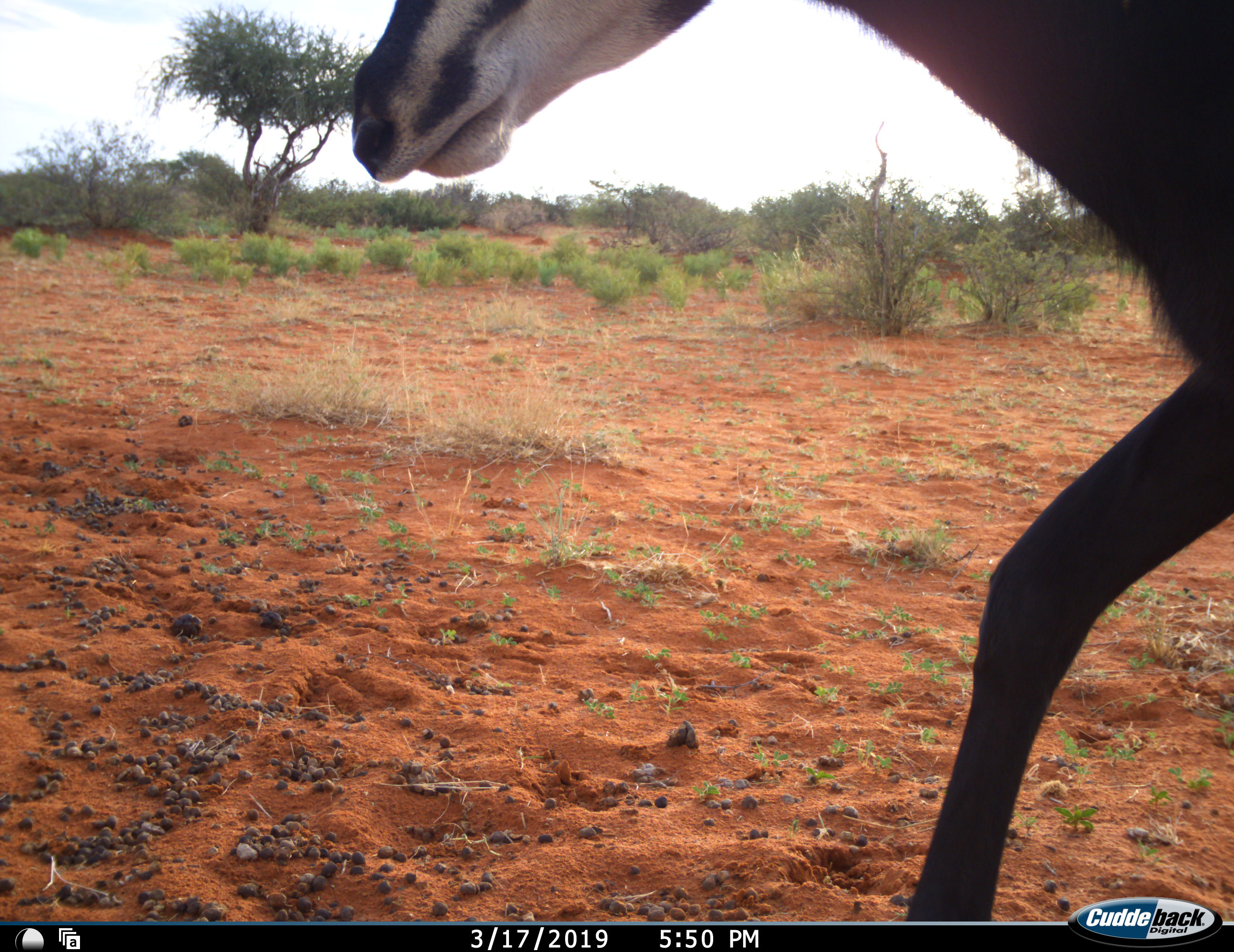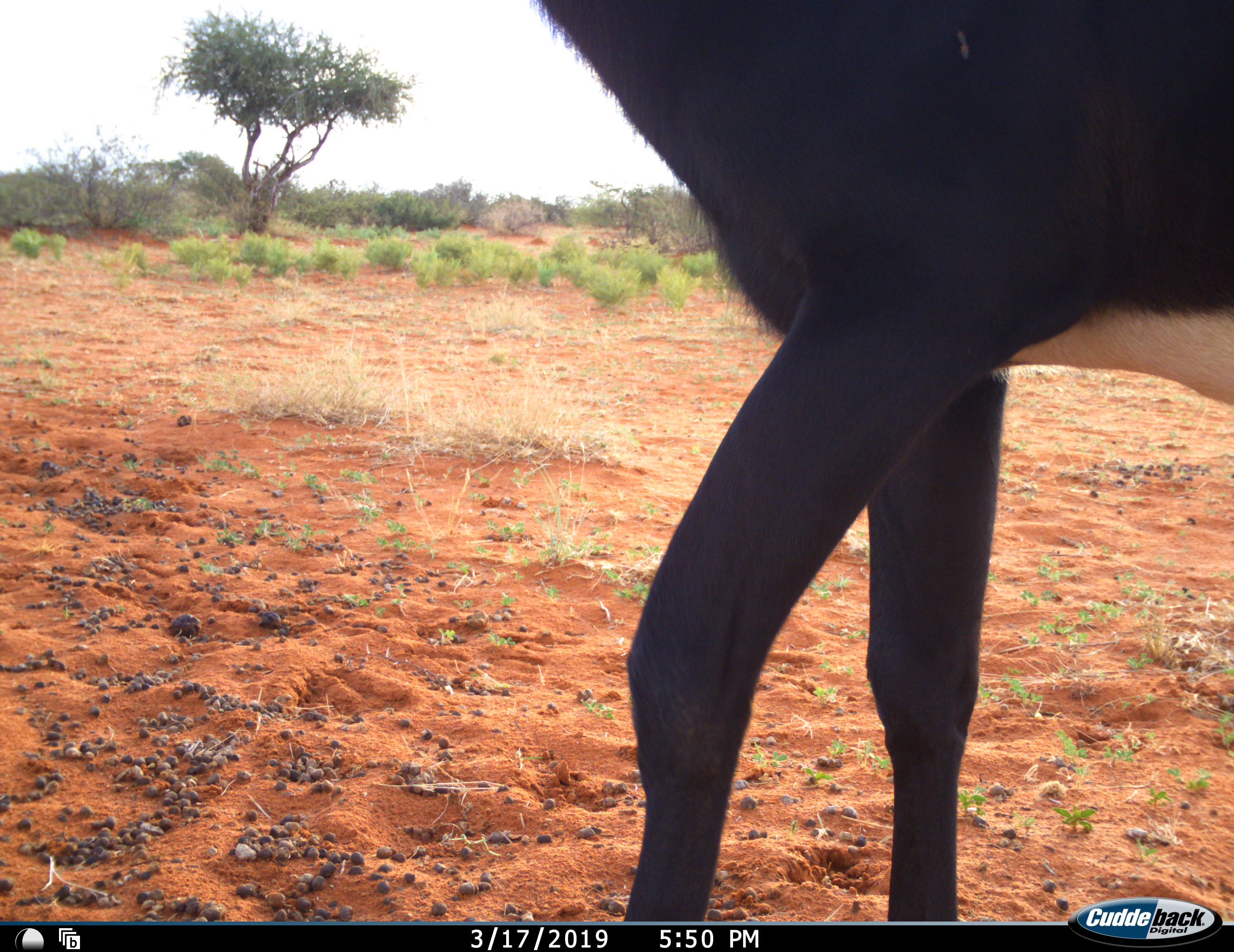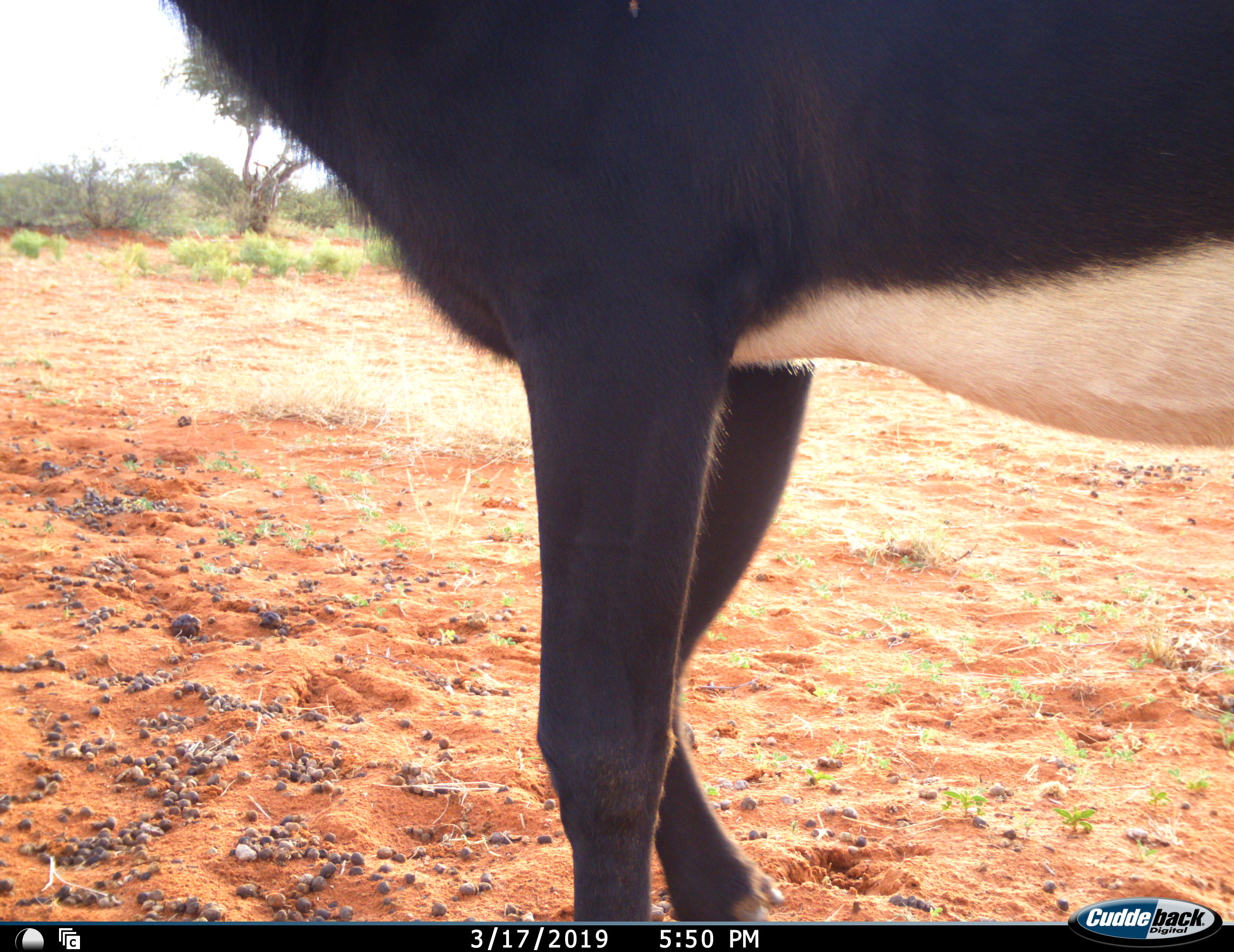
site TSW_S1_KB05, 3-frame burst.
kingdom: Animalia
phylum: Chordata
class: Mammalia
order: Artiodactyla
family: Bovidae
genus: Hippotragus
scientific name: Hippotragus niger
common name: sable antelope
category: sable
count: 1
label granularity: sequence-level